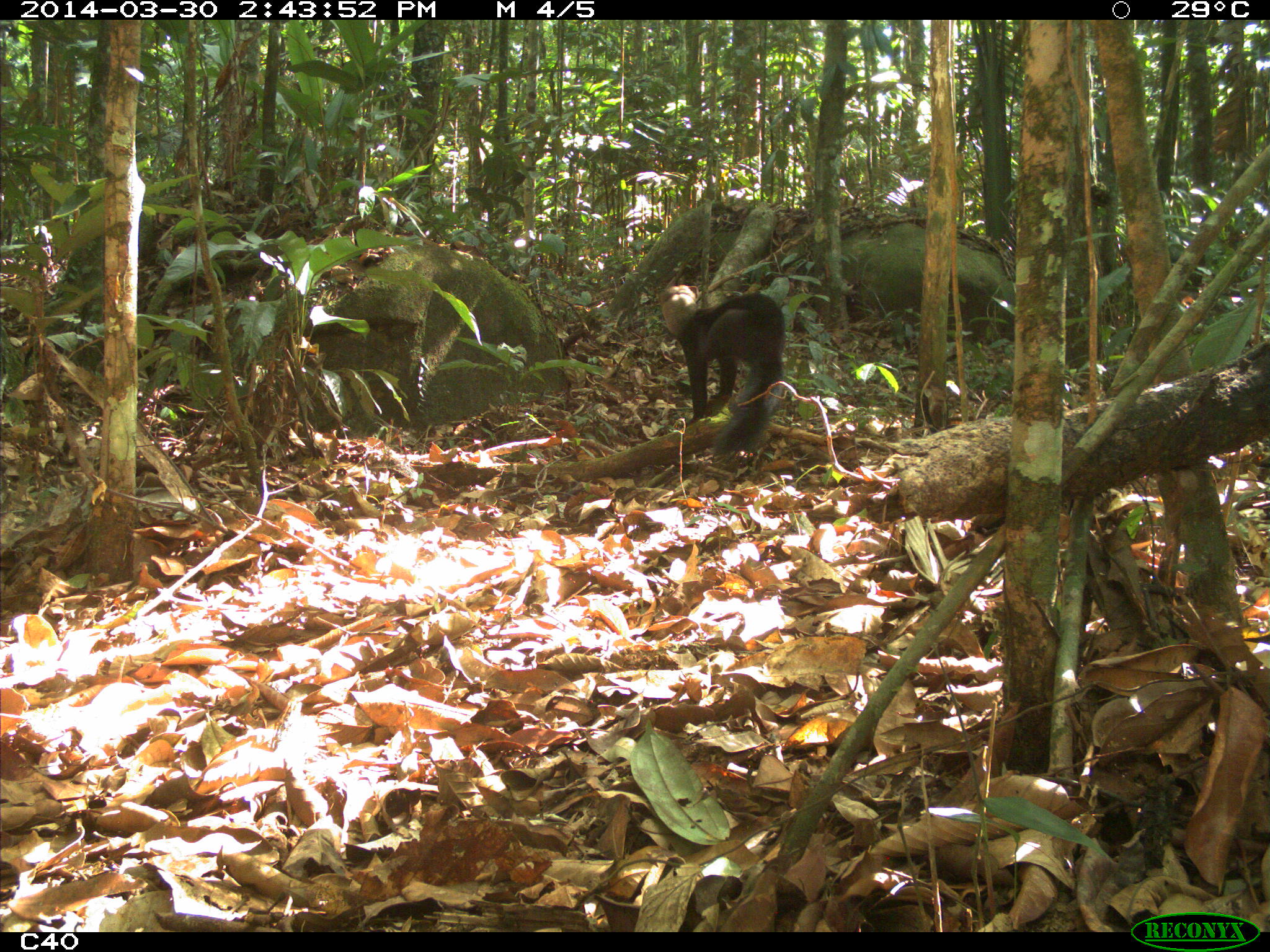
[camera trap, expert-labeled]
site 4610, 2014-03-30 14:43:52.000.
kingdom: Animalia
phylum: Chordata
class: Mammalia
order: Carnivora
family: Mustelidae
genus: Eira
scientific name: Eira barbara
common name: tayra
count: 1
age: adult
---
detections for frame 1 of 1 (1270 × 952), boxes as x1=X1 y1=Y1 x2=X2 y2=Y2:
eira barbara: x1=653 y1=284 x2=785 y2=457